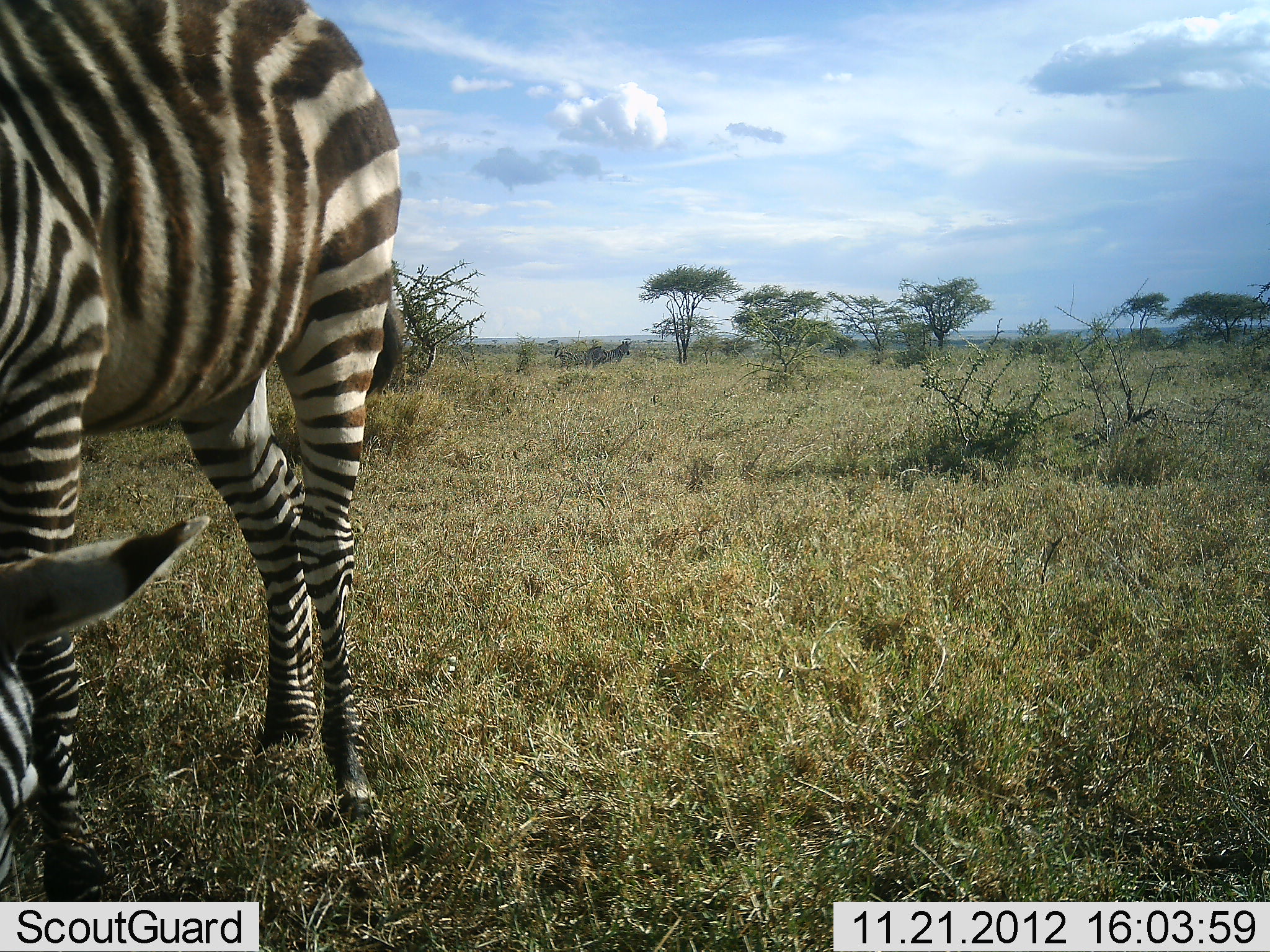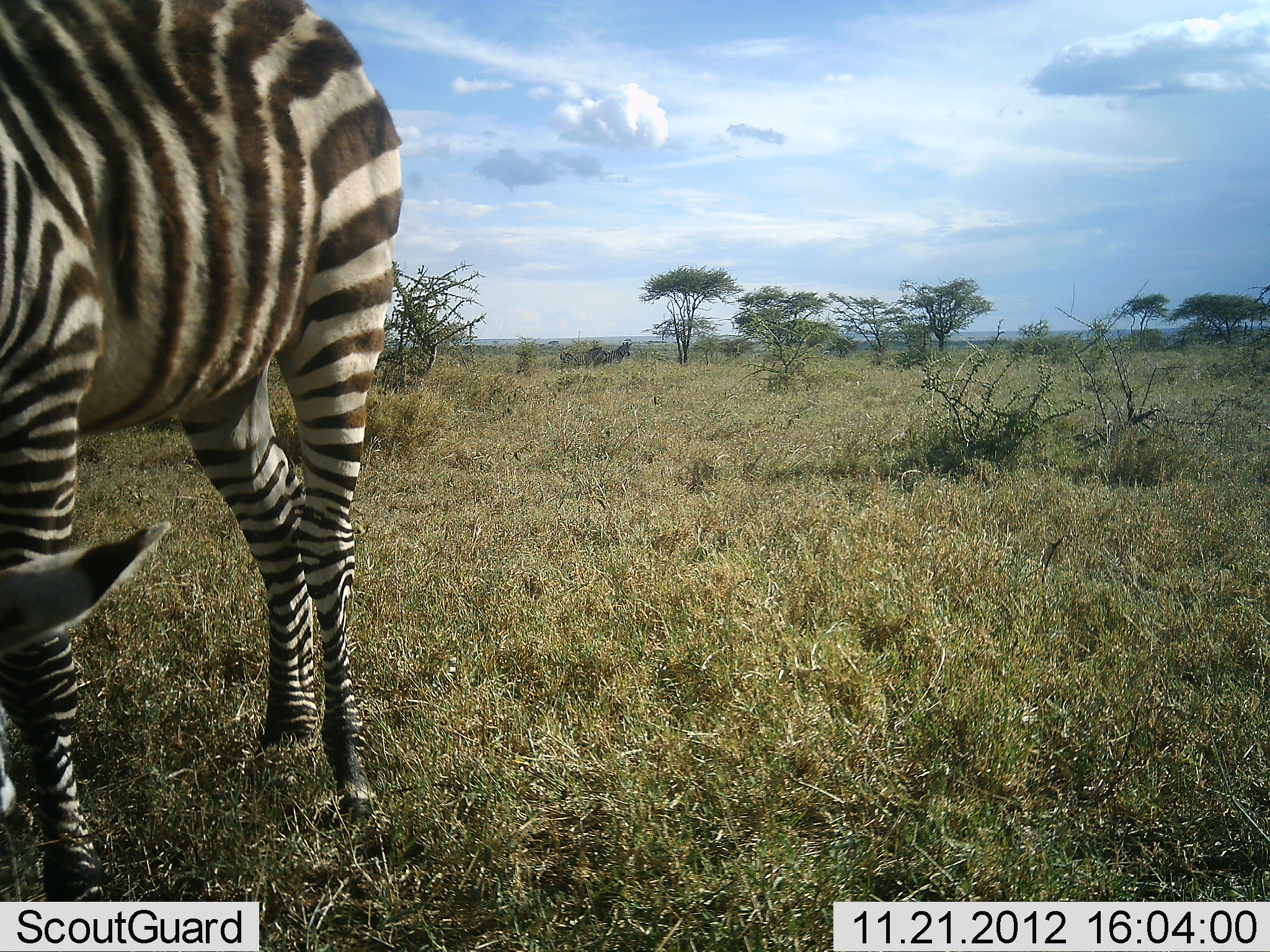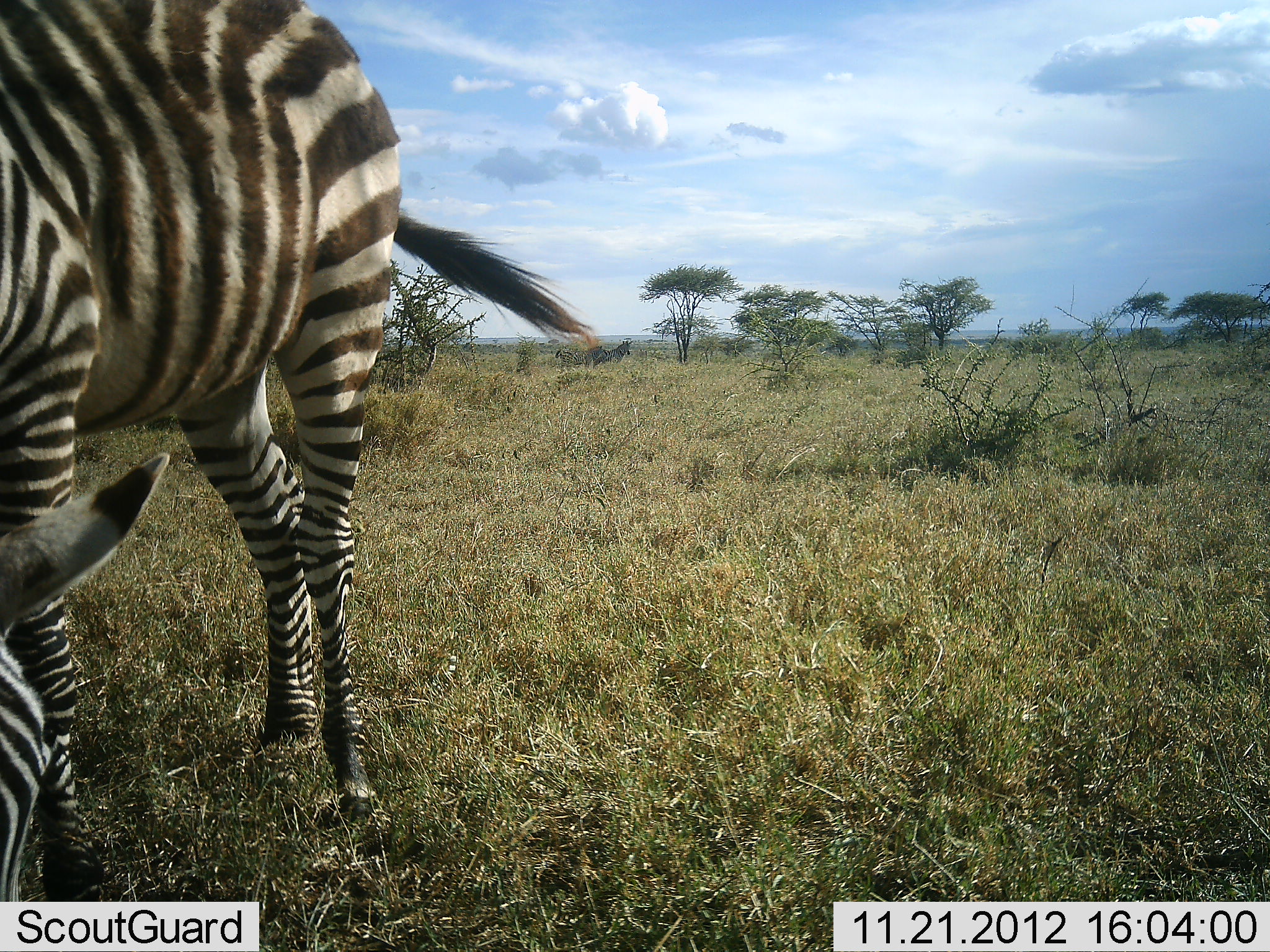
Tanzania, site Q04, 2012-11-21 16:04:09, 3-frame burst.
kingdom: Animalia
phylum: Chordata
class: Mammalia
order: Perissodactyla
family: Equidae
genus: Equus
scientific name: Equus quagga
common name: plains zebra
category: zebra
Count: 1.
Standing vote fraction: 40%.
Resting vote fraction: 0%.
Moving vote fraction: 0%.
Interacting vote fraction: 0%.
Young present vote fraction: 0%.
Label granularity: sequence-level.